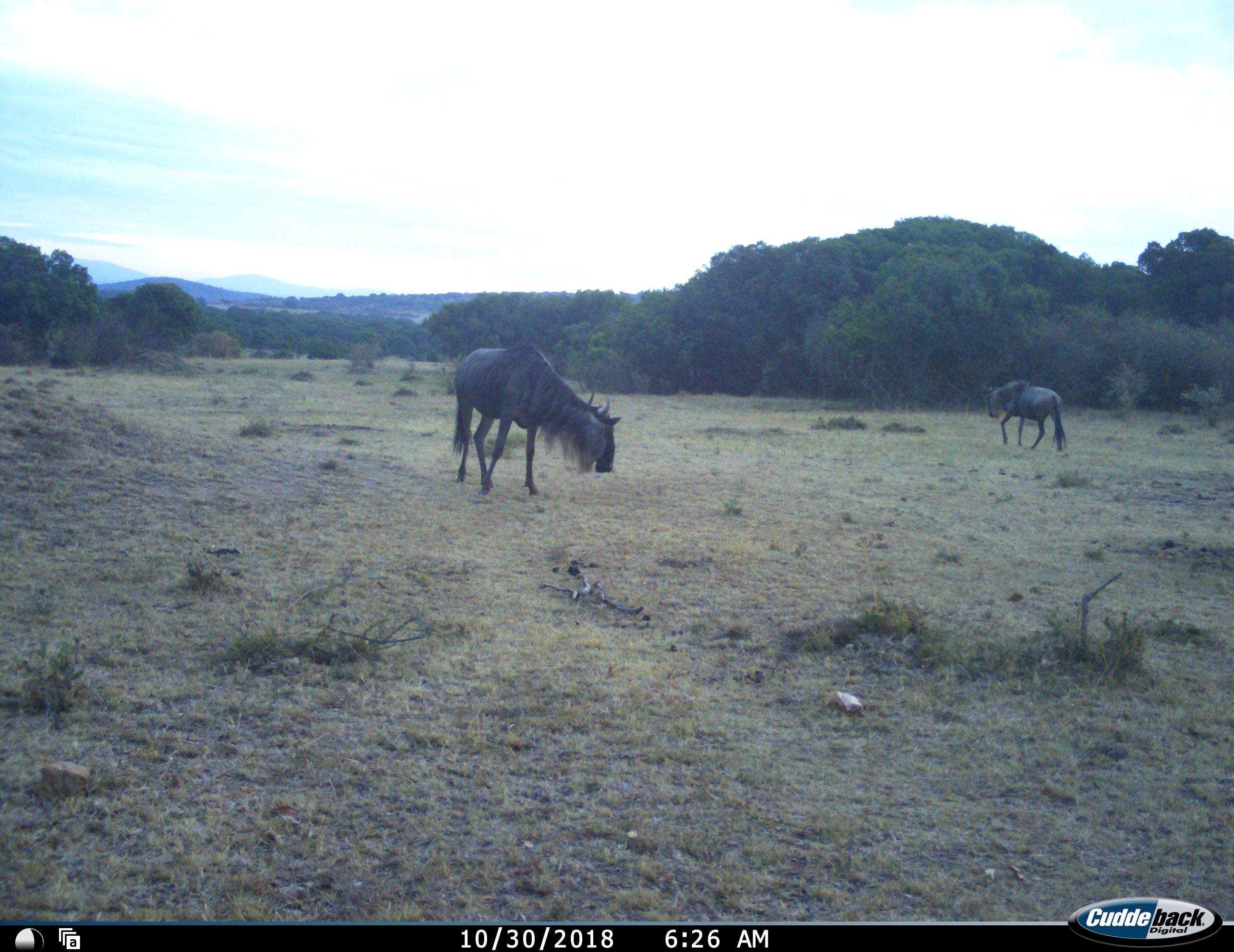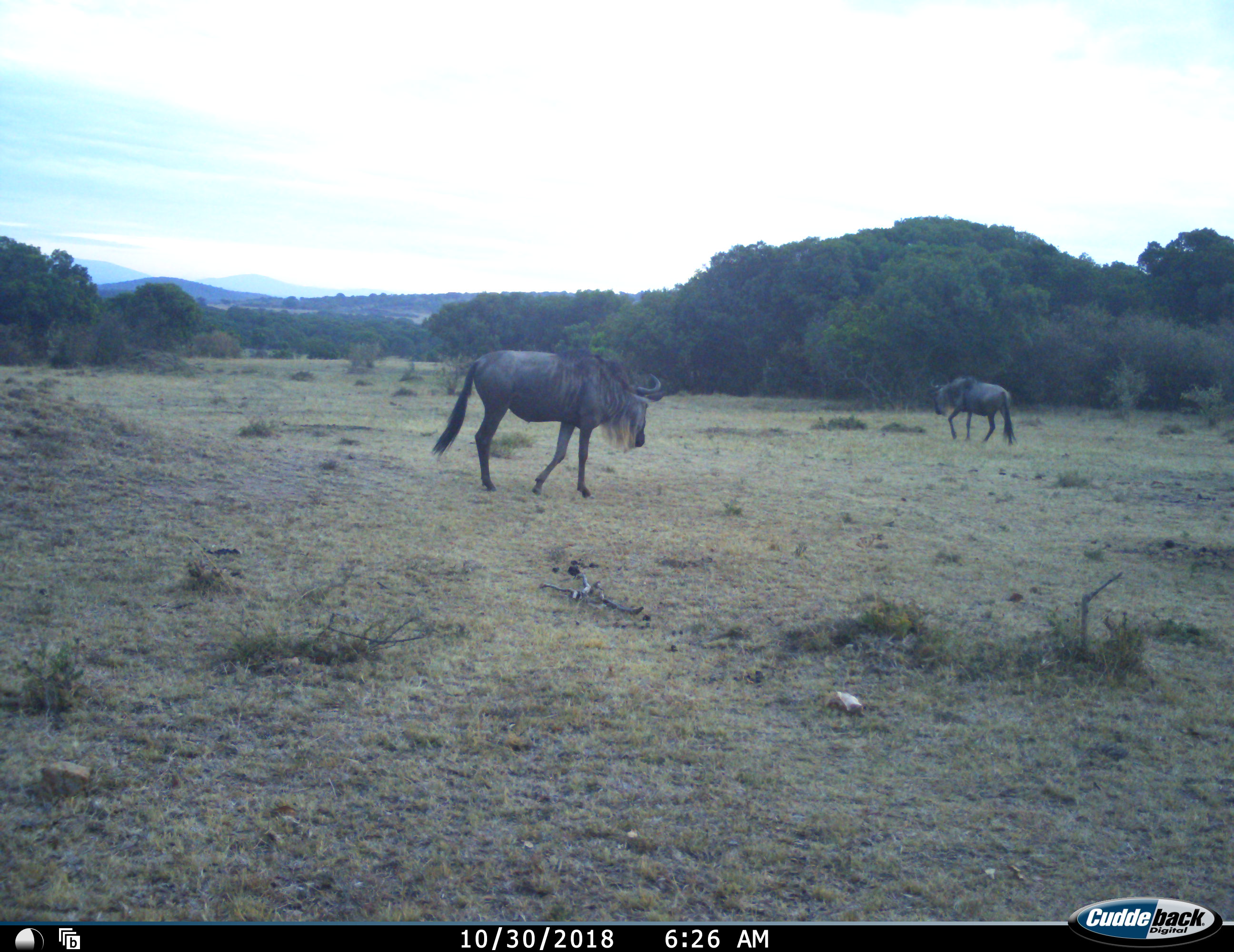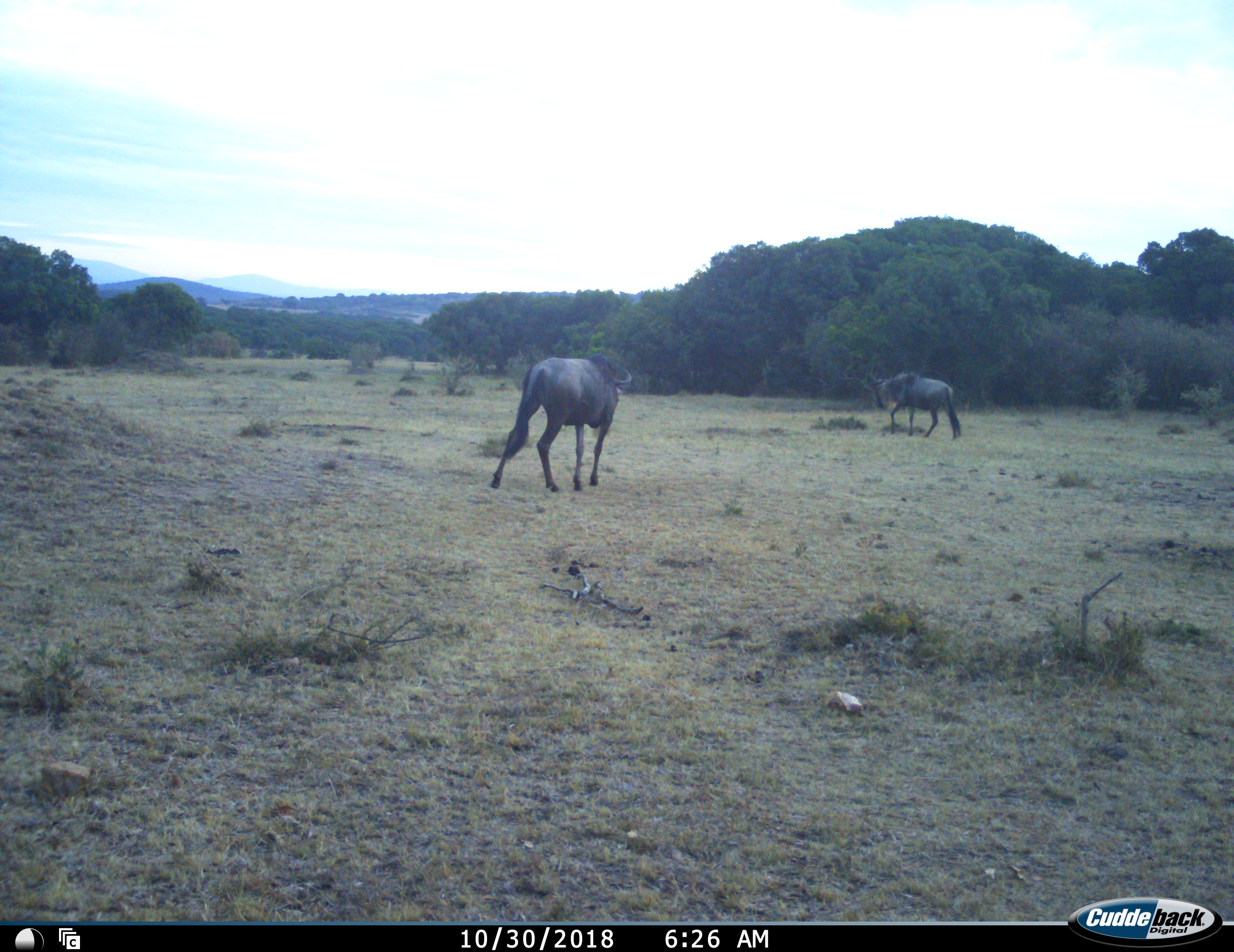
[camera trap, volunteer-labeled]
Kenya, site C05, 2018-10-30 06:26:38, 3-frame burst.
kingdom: Animalia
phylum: Chordata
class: Mammalia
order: Artiodactyla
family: Bovidae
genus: Connochaetes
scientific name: Connochaetes taurinus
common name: common wildebeest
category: wildebeest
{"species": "wildebeest (common wildebeest) (Connochaetes taurinus)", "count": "2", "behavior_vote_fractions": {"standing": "10%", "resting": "0%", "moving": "90%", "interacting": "0%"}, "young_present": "0%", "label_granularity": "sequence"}